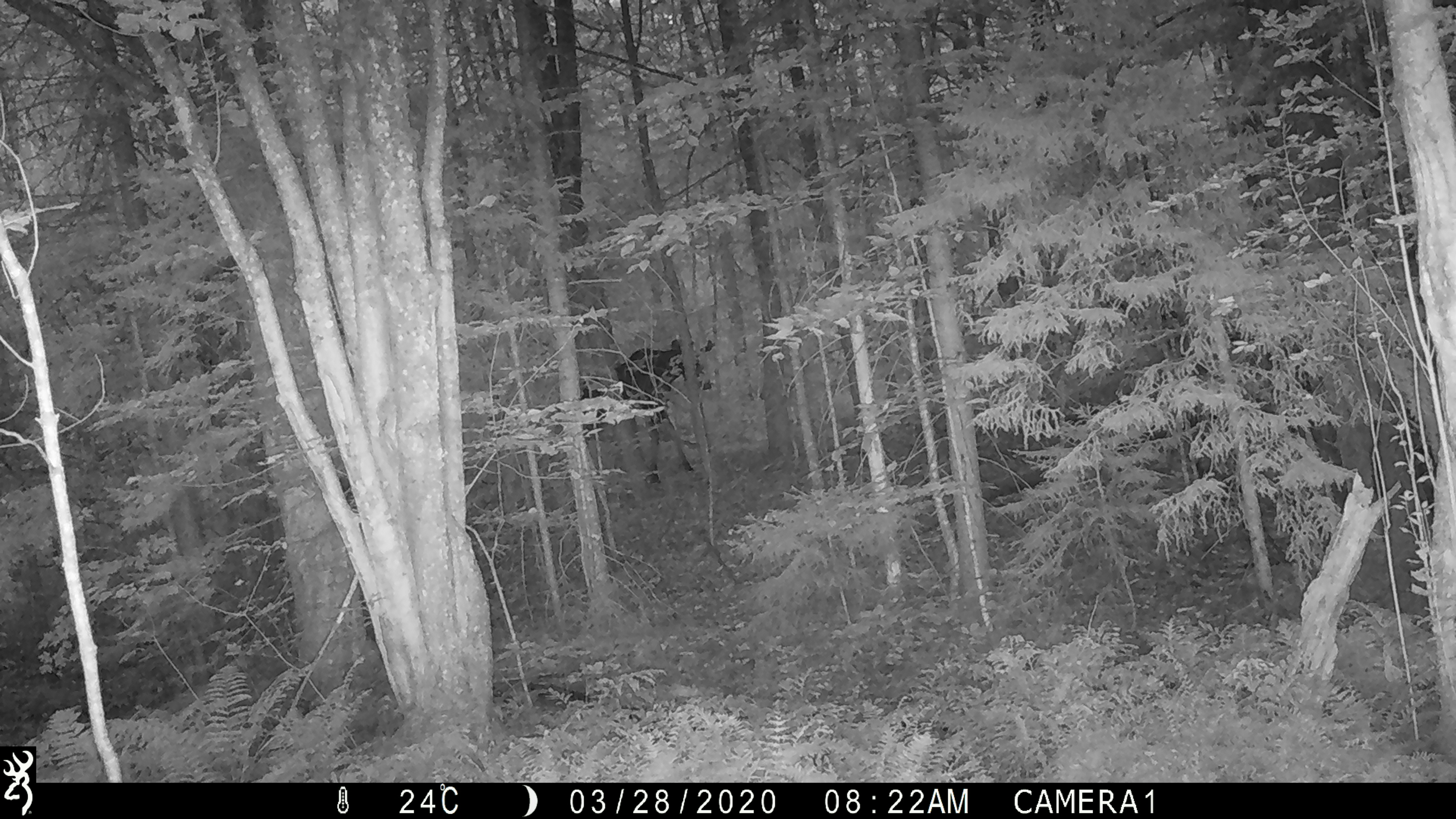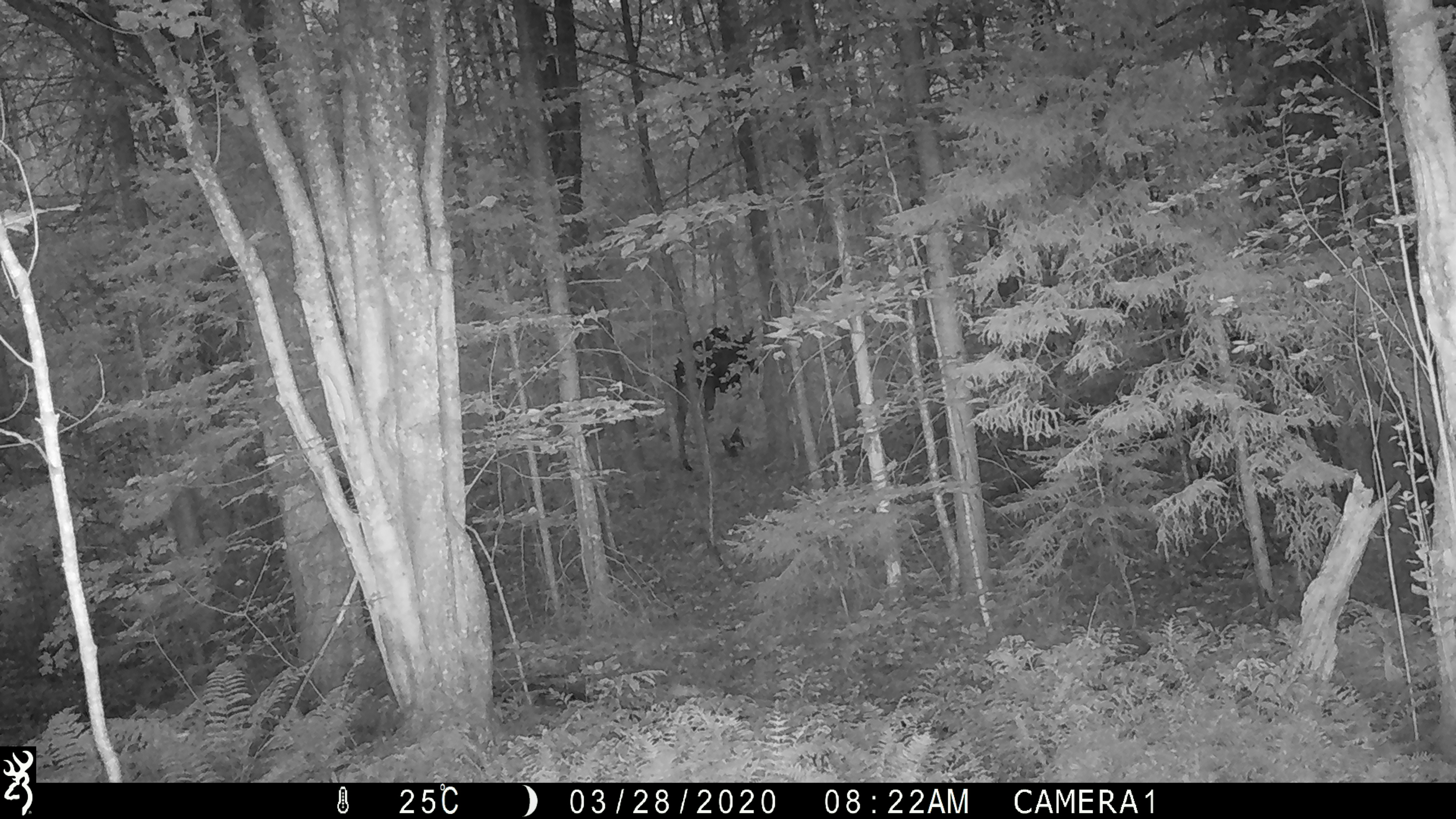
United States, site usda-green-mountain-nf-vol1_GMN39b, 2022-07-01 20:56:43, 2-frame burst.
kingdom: Animalia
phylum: Chordata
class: Mammalia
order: Artiodactyla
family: Cervidae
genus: Alces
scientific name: Alces alces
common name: moose